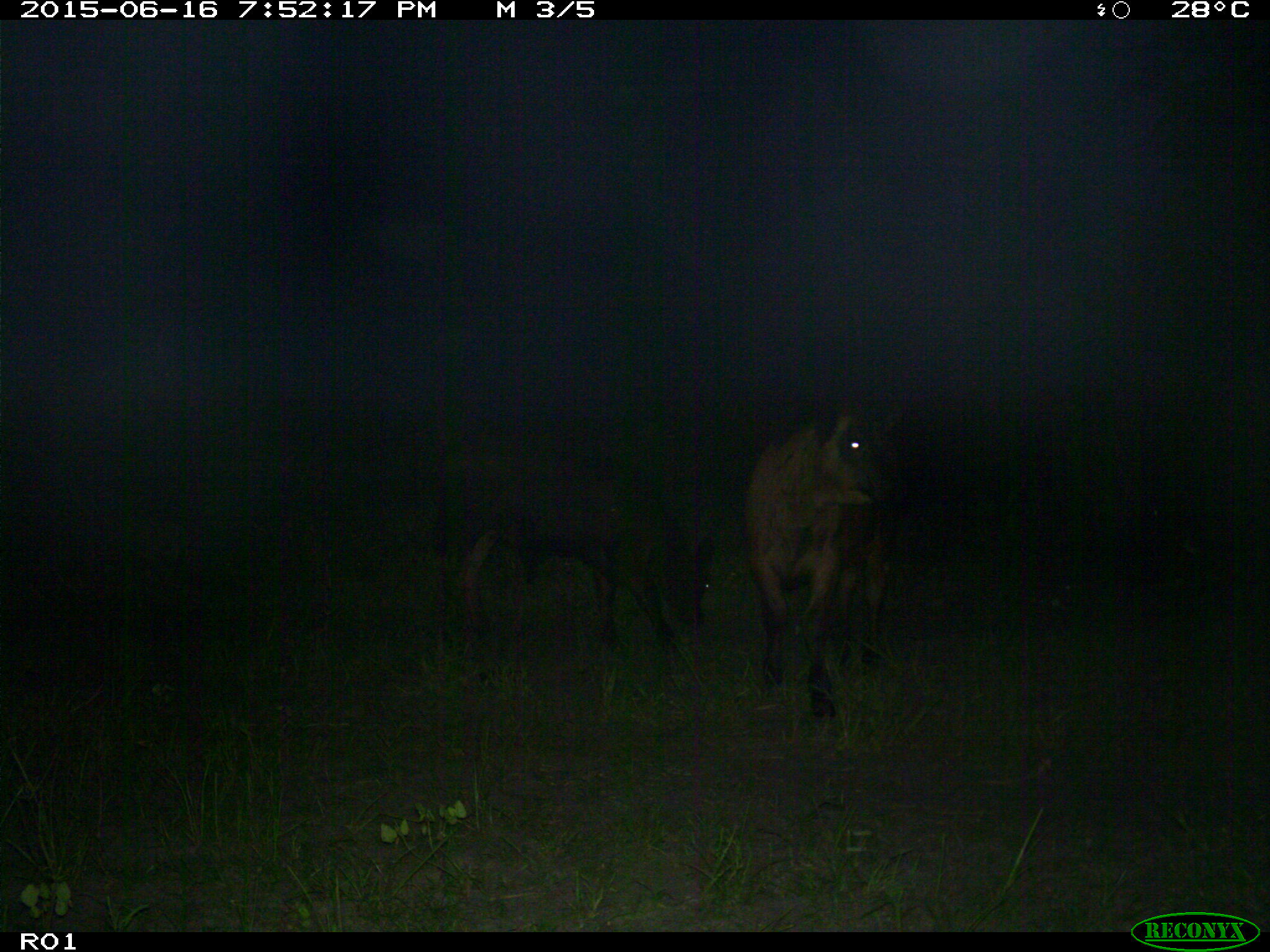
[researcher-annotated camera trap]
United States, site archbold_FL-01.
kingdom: Animalia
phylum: Chordata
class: Mammalia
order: Artiodactyla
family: Bovidae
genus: Bos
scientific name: Bos taurus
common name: domestic cow